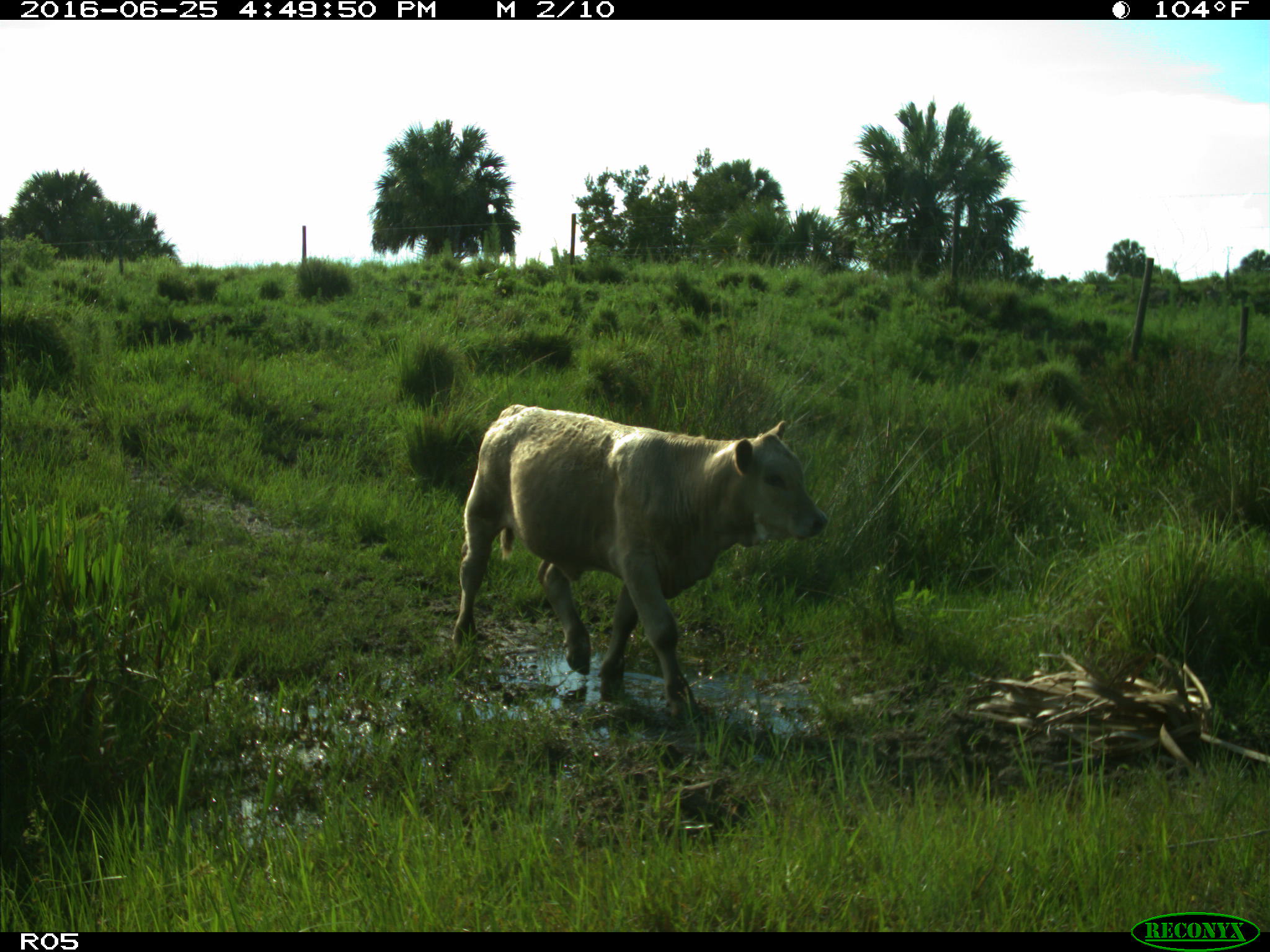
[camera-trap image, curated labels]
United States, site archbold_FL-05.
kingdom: Animalia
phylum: Chordata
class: Mammalia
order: Artiodactyla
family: Bovidae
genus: Bos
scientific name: Bos taurus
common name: domestic cow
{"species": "Bos taurus (domestic cow)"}